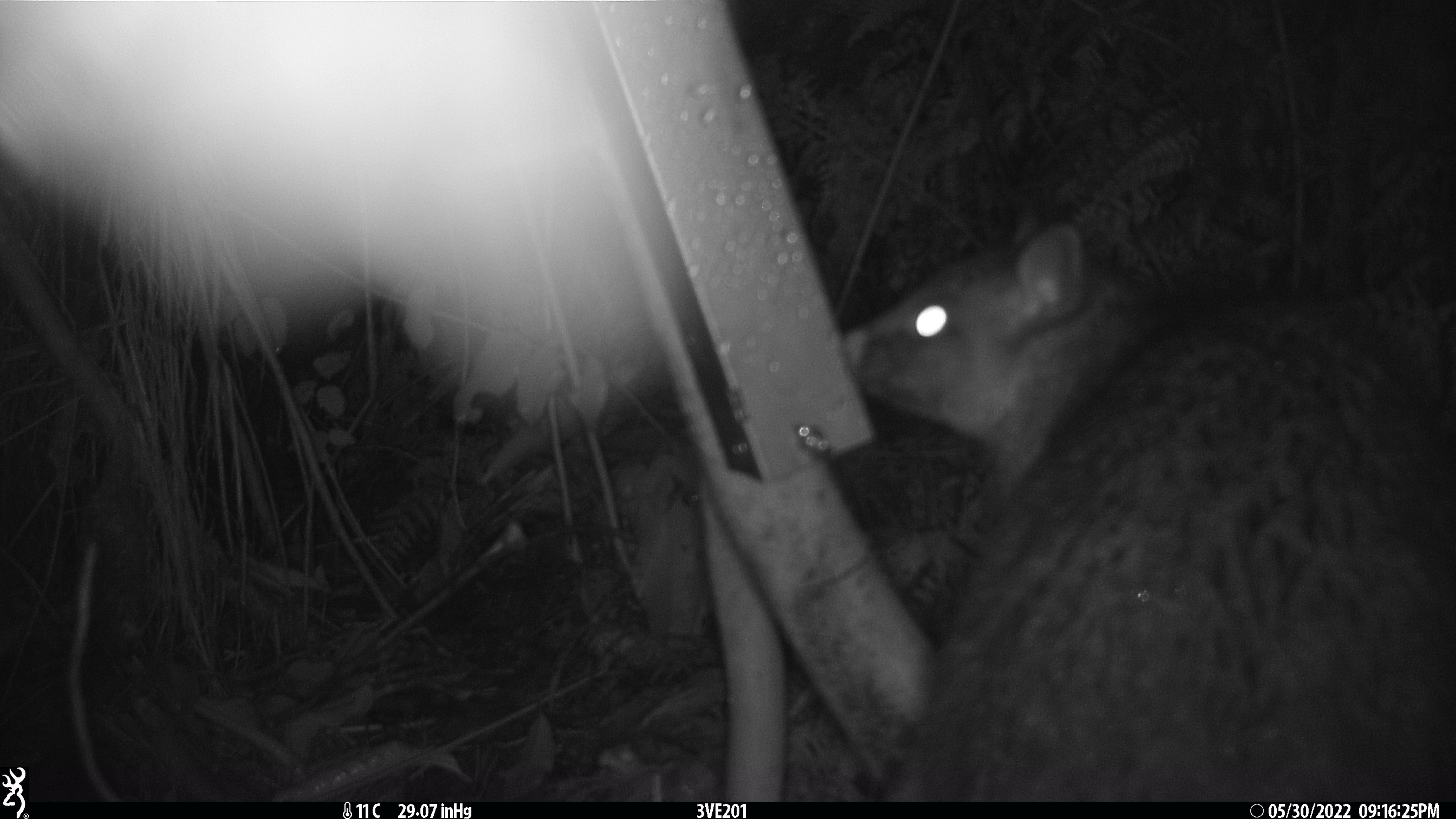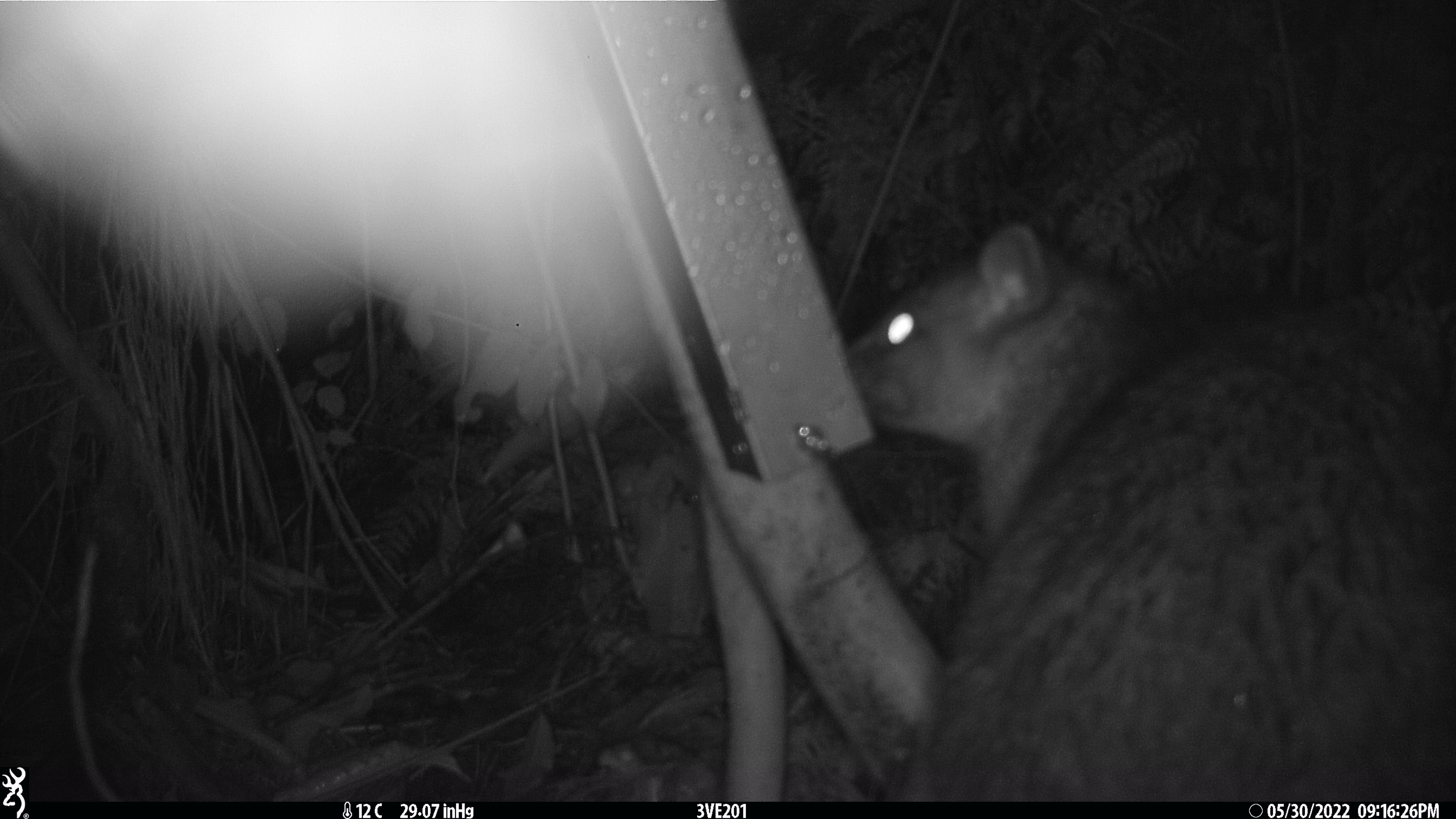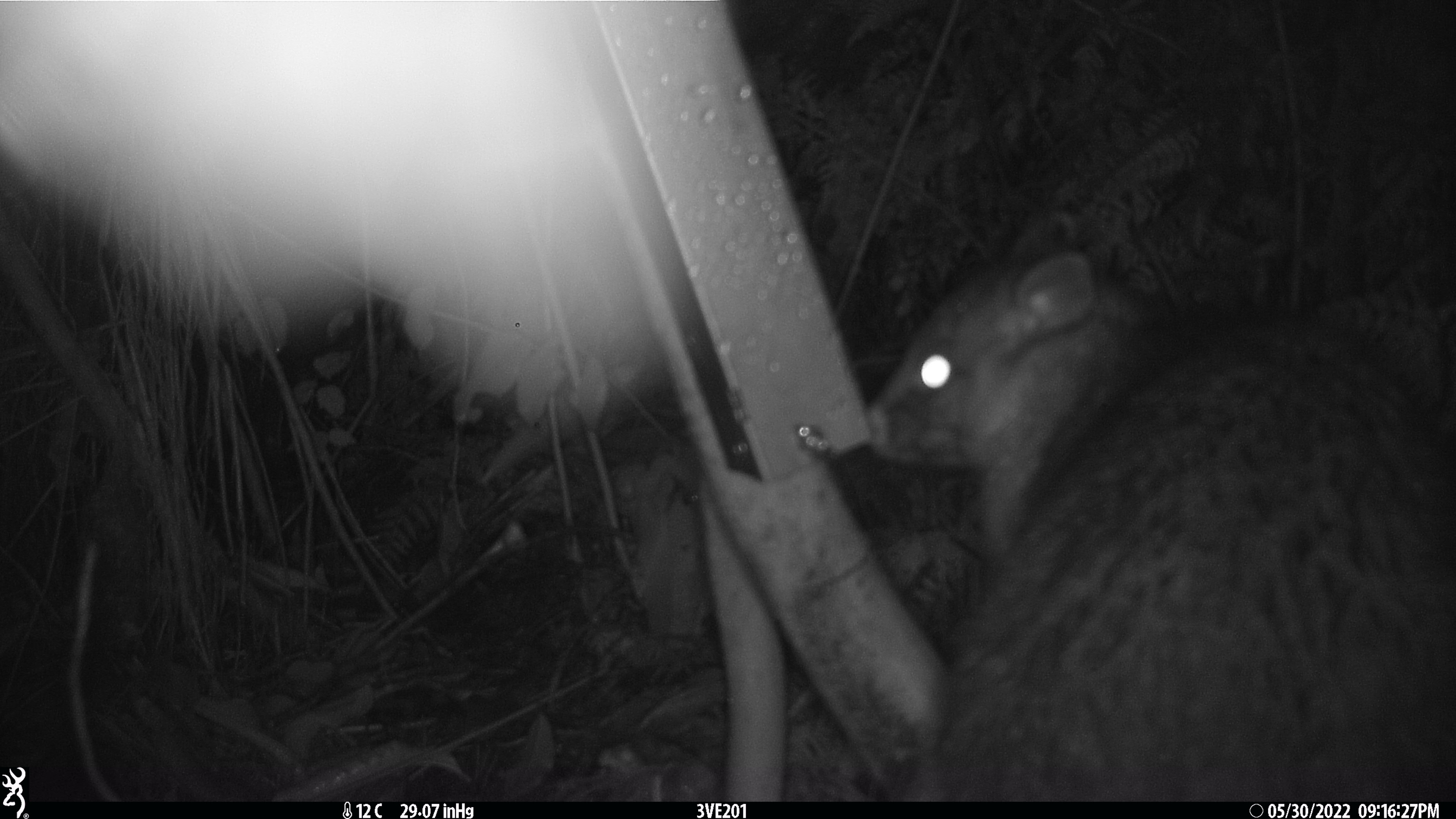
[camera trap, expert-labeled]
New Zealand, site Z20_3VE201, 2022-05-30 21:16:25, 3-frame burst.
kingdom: Animalia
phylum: Chordata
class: Mammalia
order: Diprotodontia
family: Phalangeridae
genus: Trichosurus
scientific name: Trichosurus vulpecula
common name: common brushtail possum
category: possum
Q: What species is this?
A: Possum (common brushtail possum) (Trichosurus vulpecula).